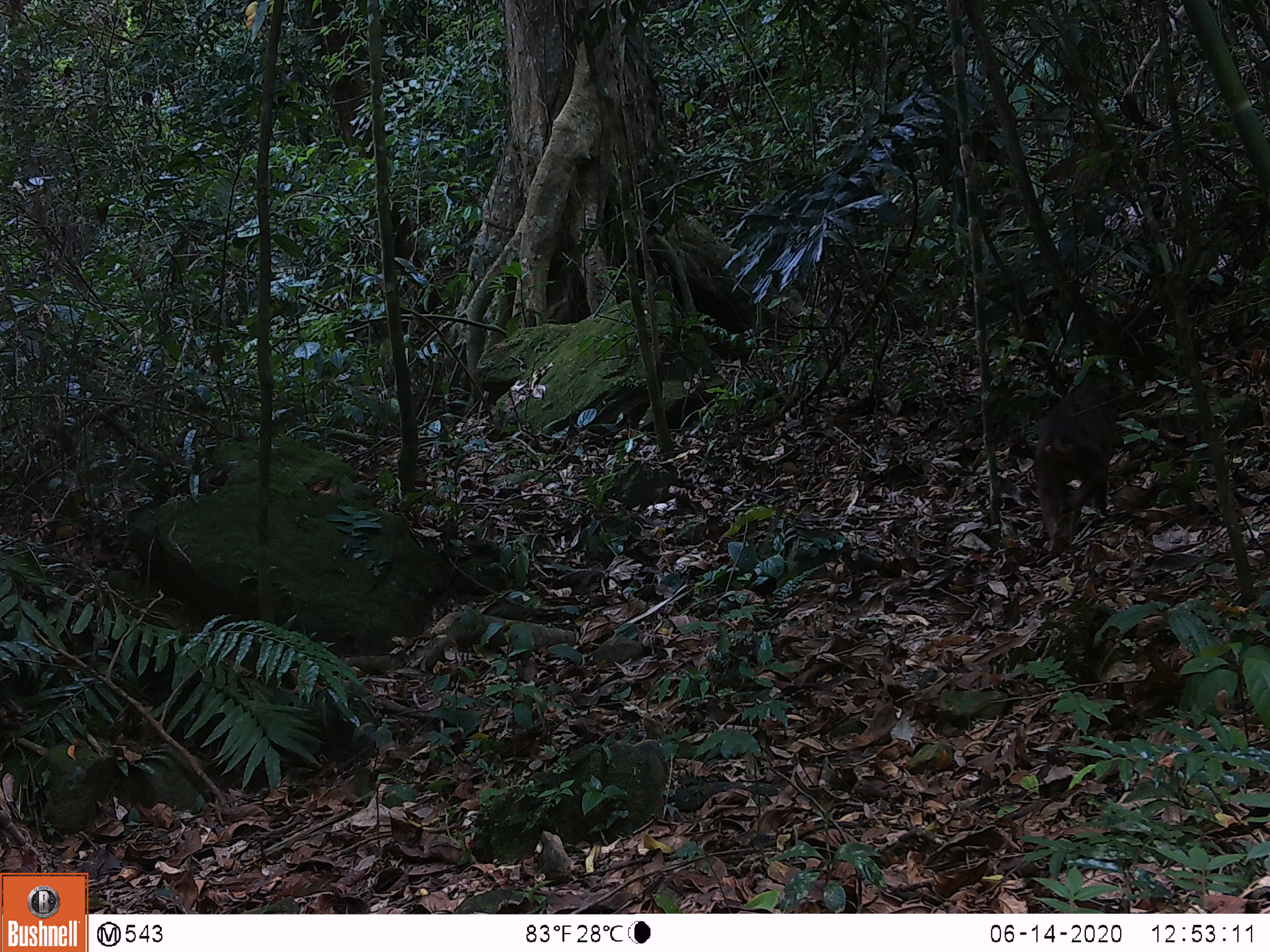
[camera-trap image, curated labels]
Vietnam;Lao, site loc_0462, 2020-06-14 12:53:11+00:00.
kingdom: Animalia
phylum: Chordata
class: Mammalia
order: Primates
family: Cercopithecidae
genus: Macaca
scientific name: Macaca arctoides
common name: stump-tailed macaque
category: stump tailed macaque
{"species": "stump tailed macaque (stump-tailed macaque) (Macaca arctoides)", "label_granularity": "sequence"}